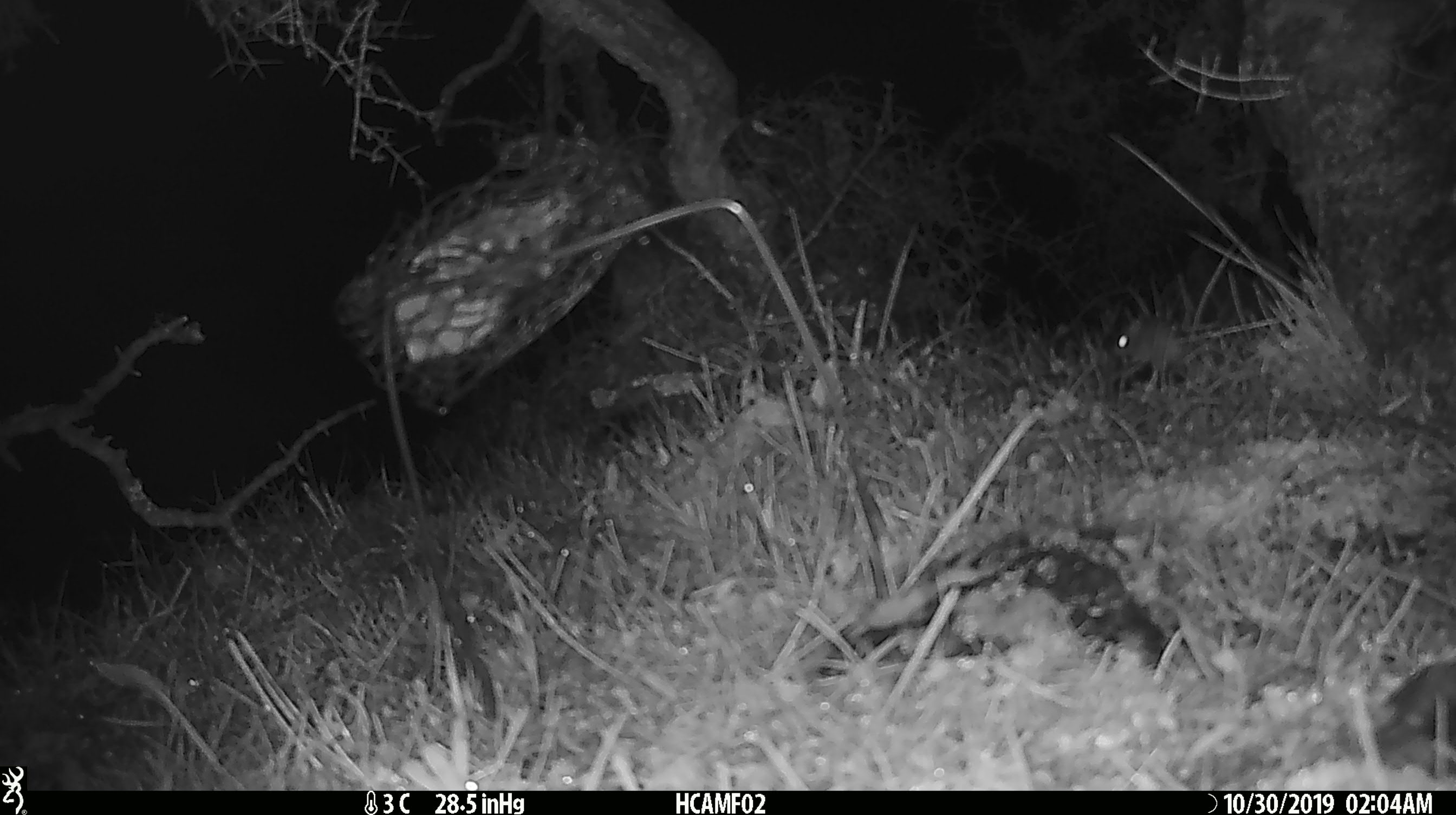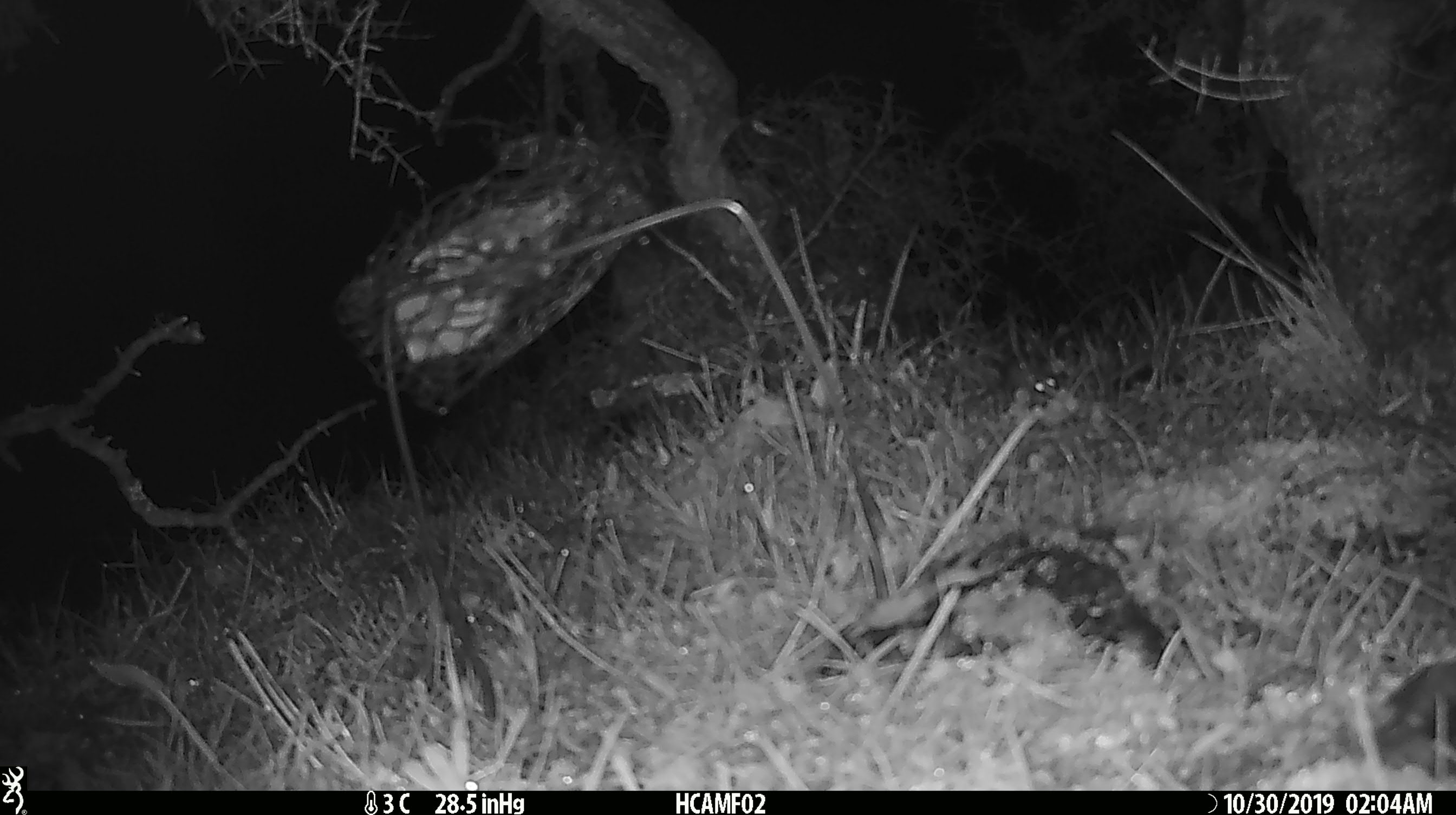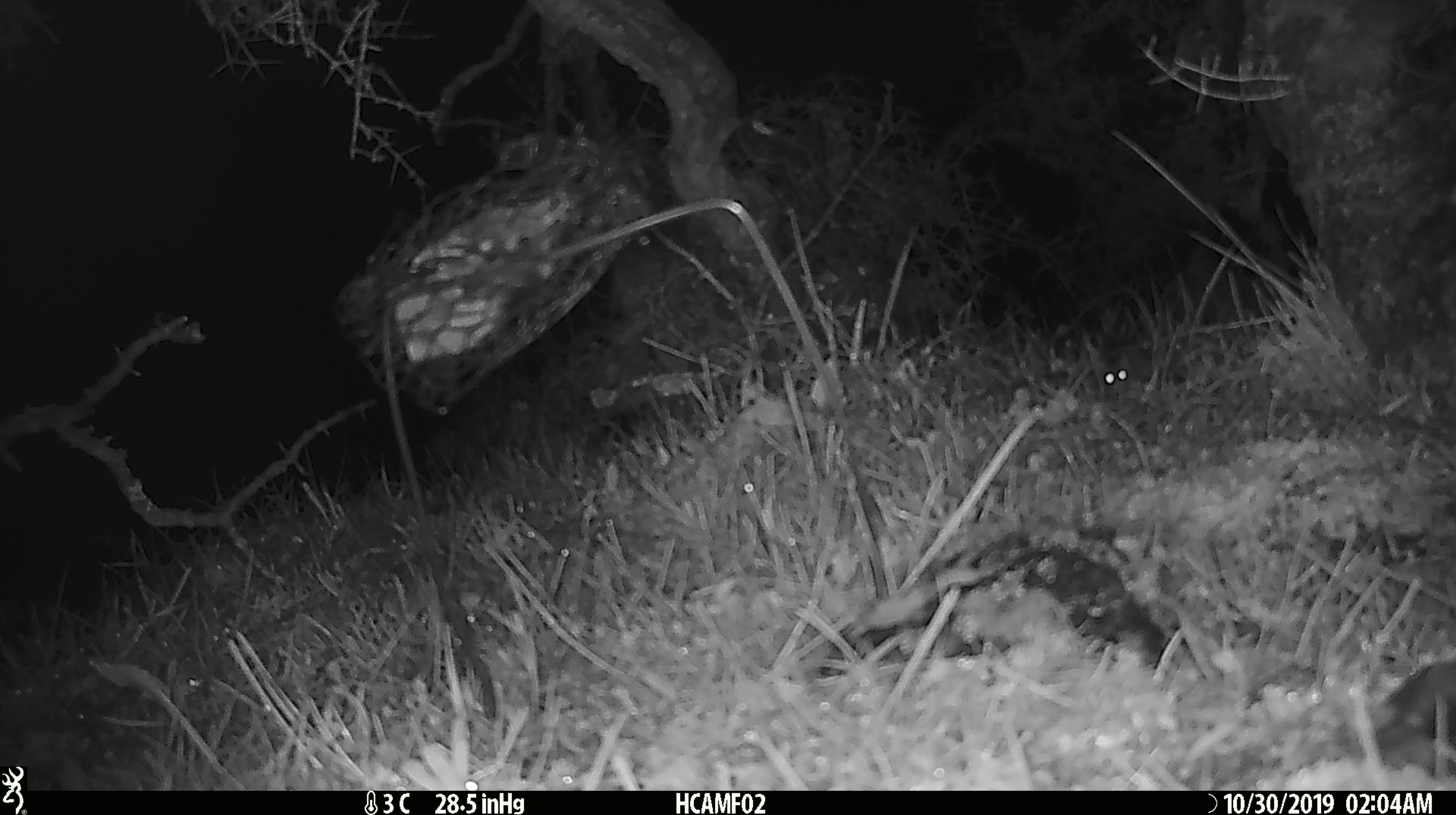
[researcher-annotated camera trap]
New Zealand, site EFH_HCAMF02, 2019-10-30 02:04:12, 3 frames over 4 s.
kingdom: Animalia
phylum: Chordata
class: Mammalia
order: Rodentia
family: Muridae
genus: Mus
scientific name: Mus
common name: mouse